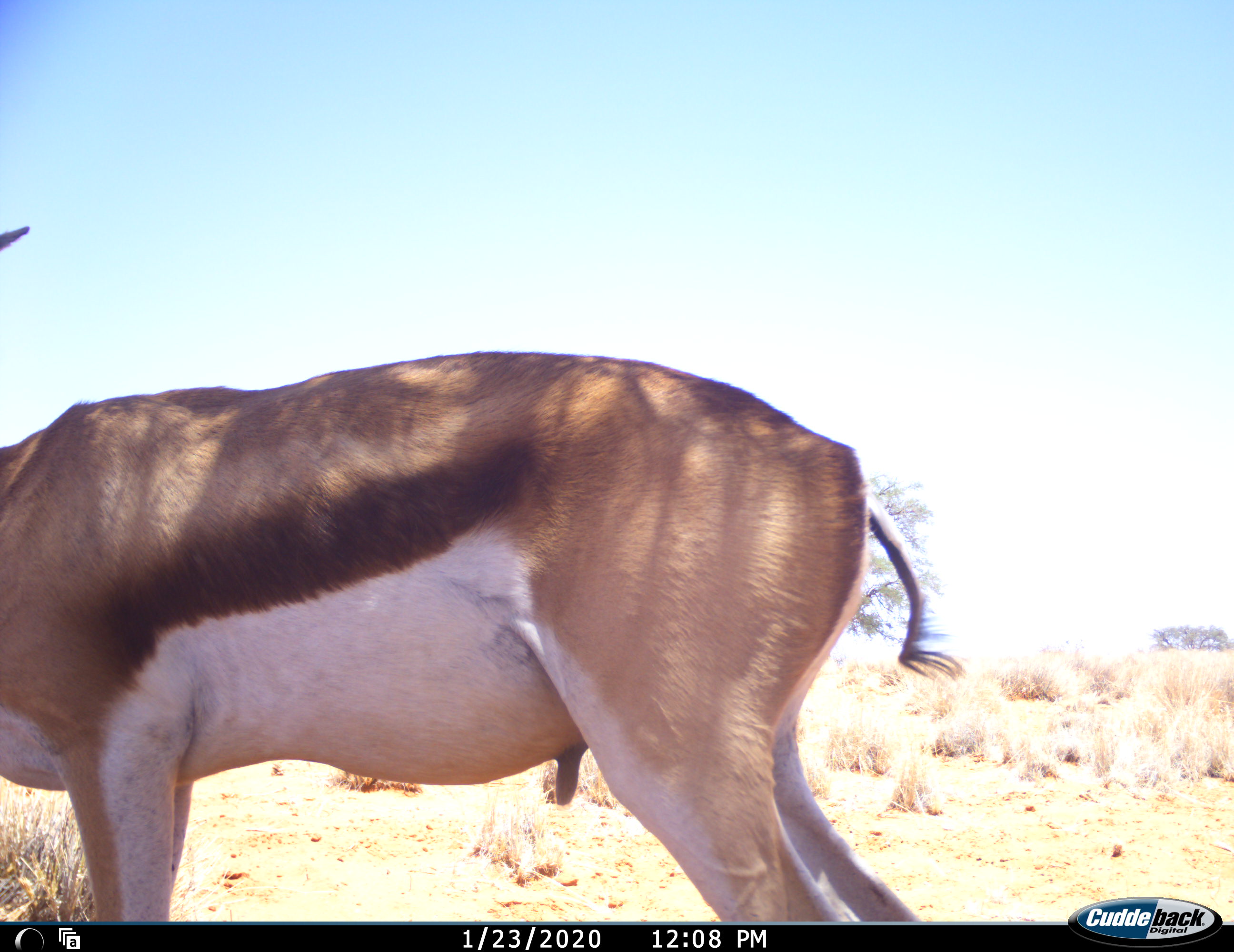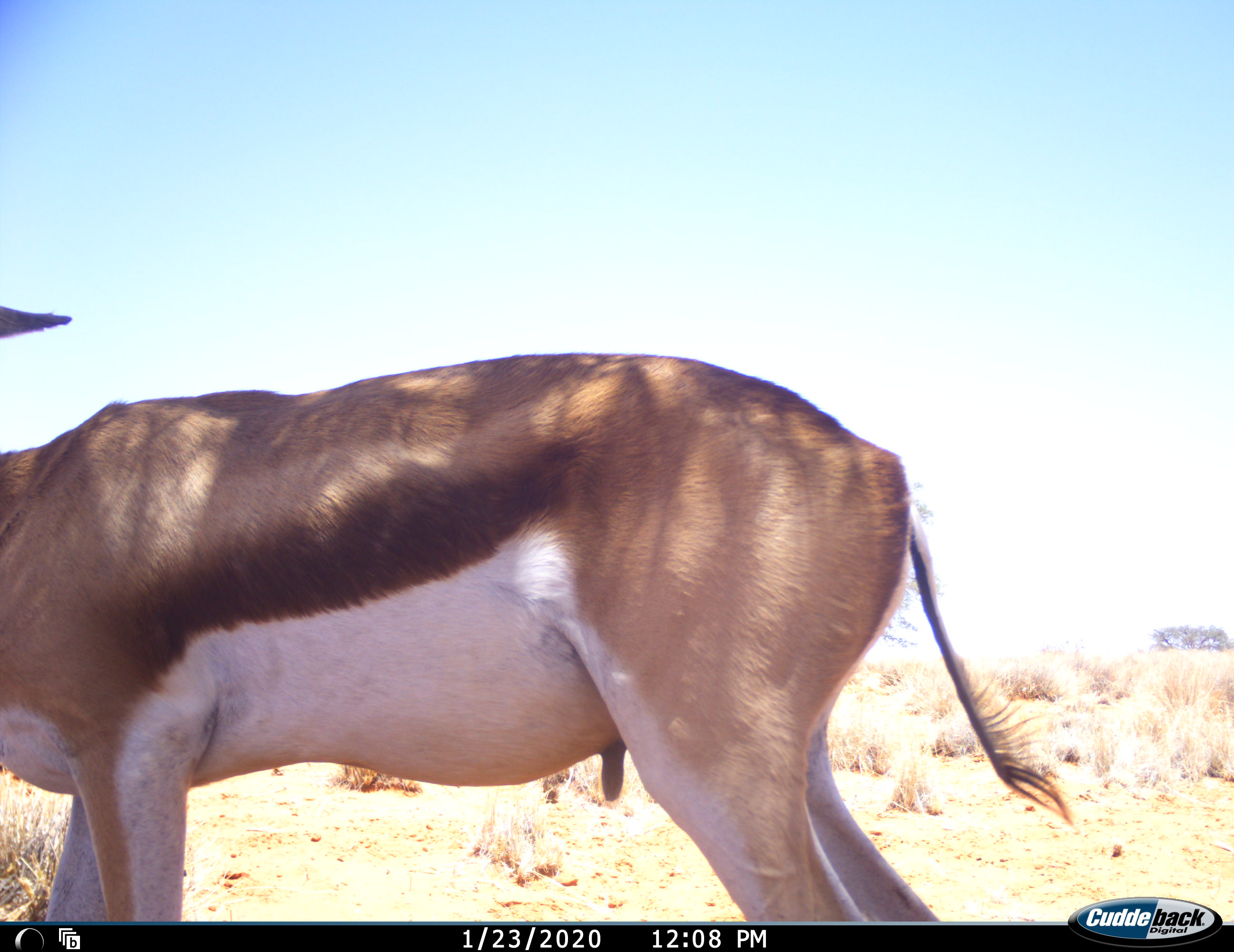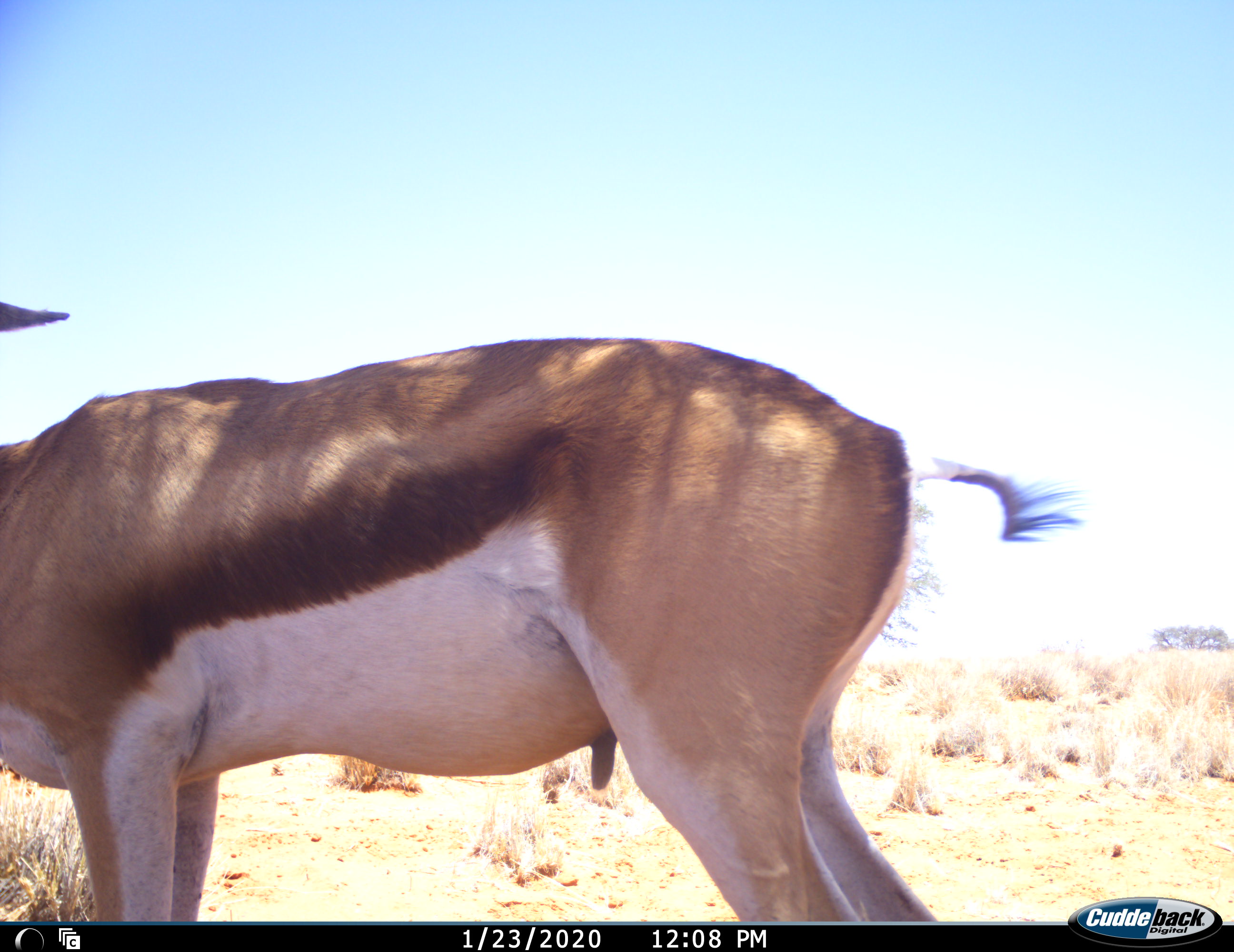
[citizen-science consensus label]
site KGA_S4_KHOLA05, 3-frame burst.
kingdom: Animalia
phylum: Chordata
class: Mammalia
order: Artiodactyla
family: Bovidae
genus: Antidorcas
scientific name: Antidorcas marsupialis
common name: springbok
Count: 1.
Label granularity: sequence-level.